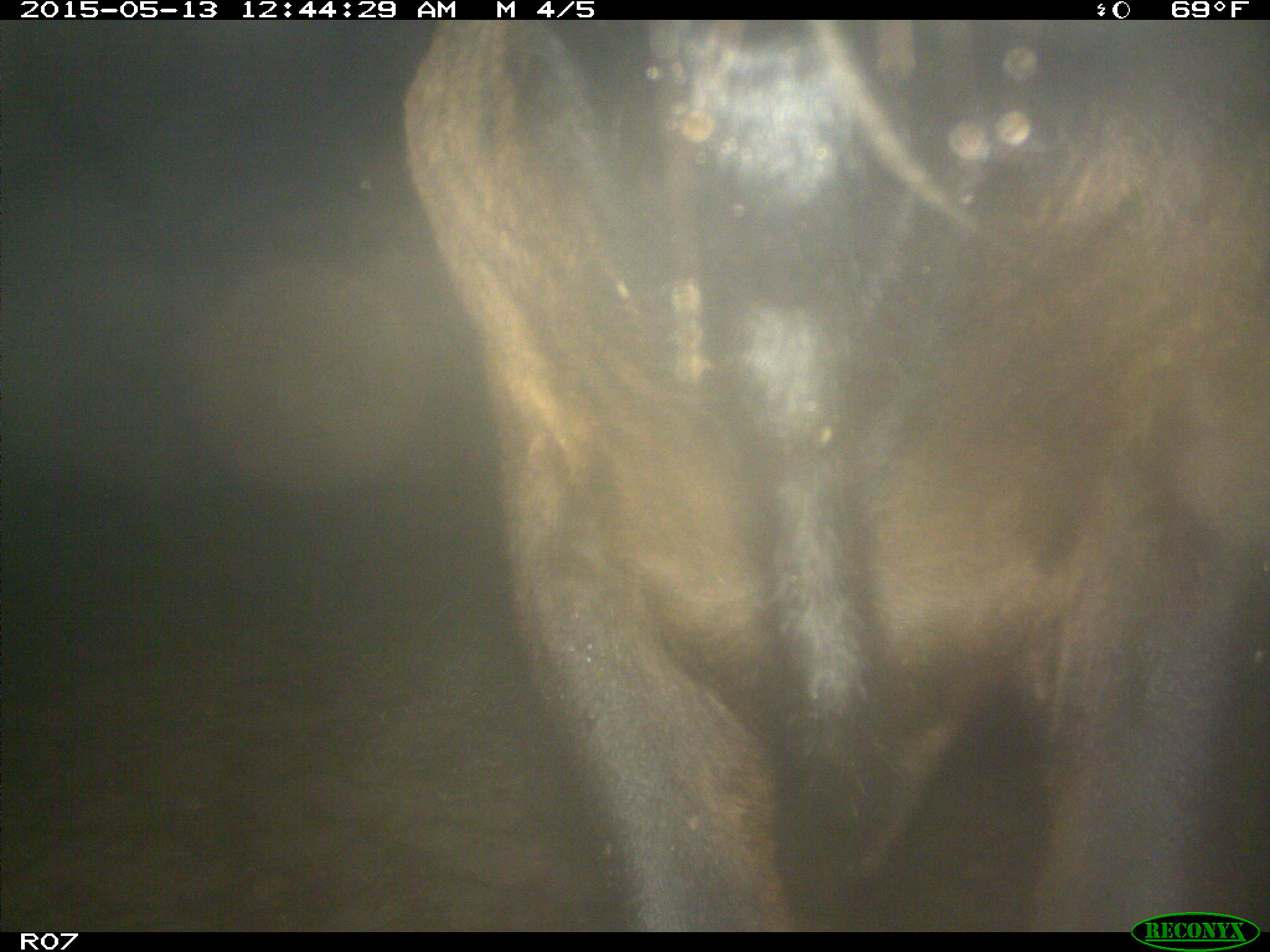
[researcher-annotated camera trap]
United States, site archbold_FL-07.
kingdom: Animalia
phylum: Chordata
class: Mammalia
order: Artiodactyla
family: Bovidae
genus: Bos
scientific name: Bos taurus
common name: domestic cow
Bos taurus (domestic cow).